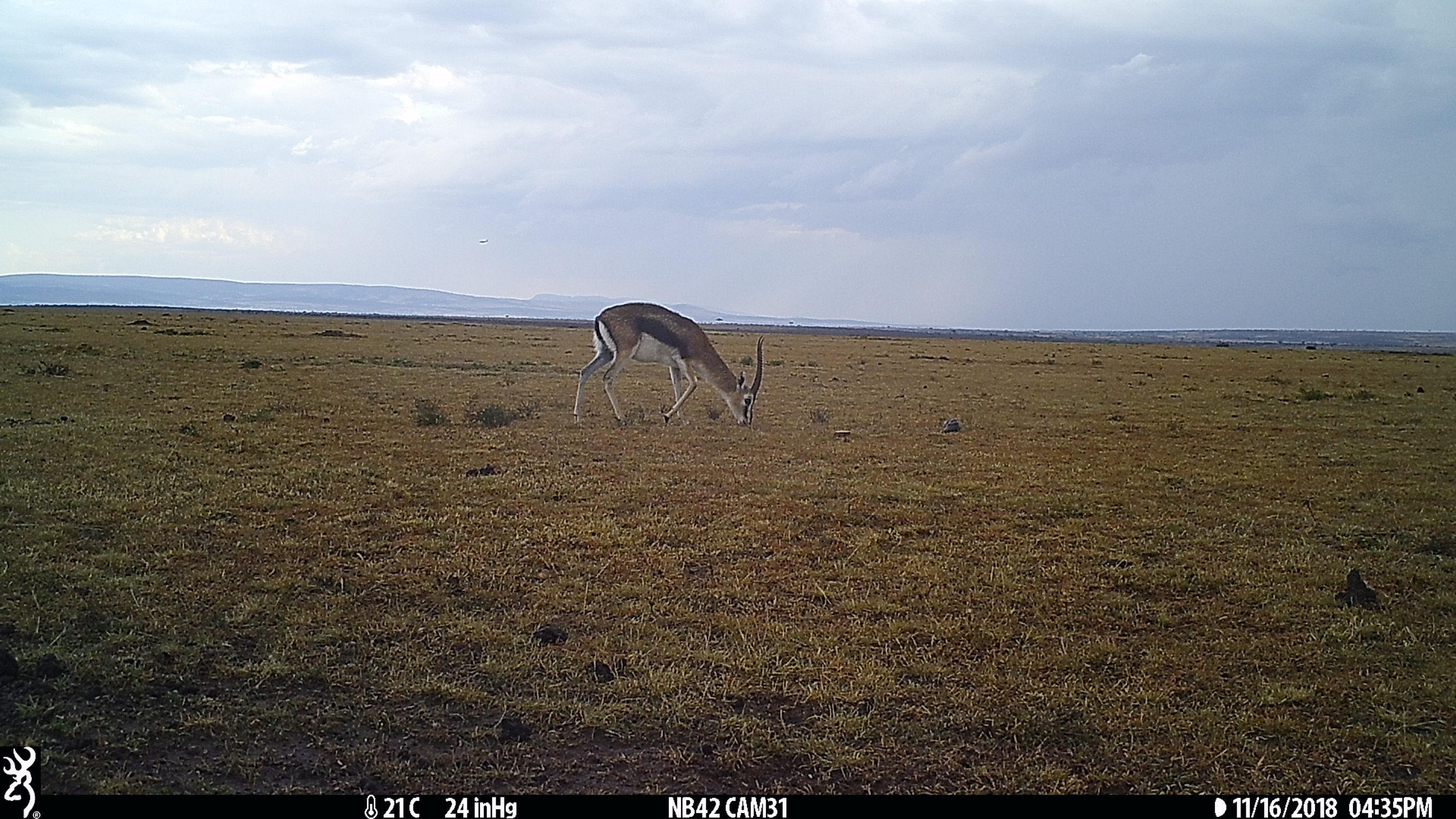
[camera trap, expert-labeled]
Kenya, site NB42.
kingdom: Animalia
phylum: Chordata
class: Mammalia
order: Artiodactyla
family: Bovidae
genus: Eudorcas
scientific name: Eudorcas thomsonii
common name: thomon's gazelle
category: gazelle thomsons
Gazelle thomsons (thomon's gazelle) (Eudorcas thomsonii).